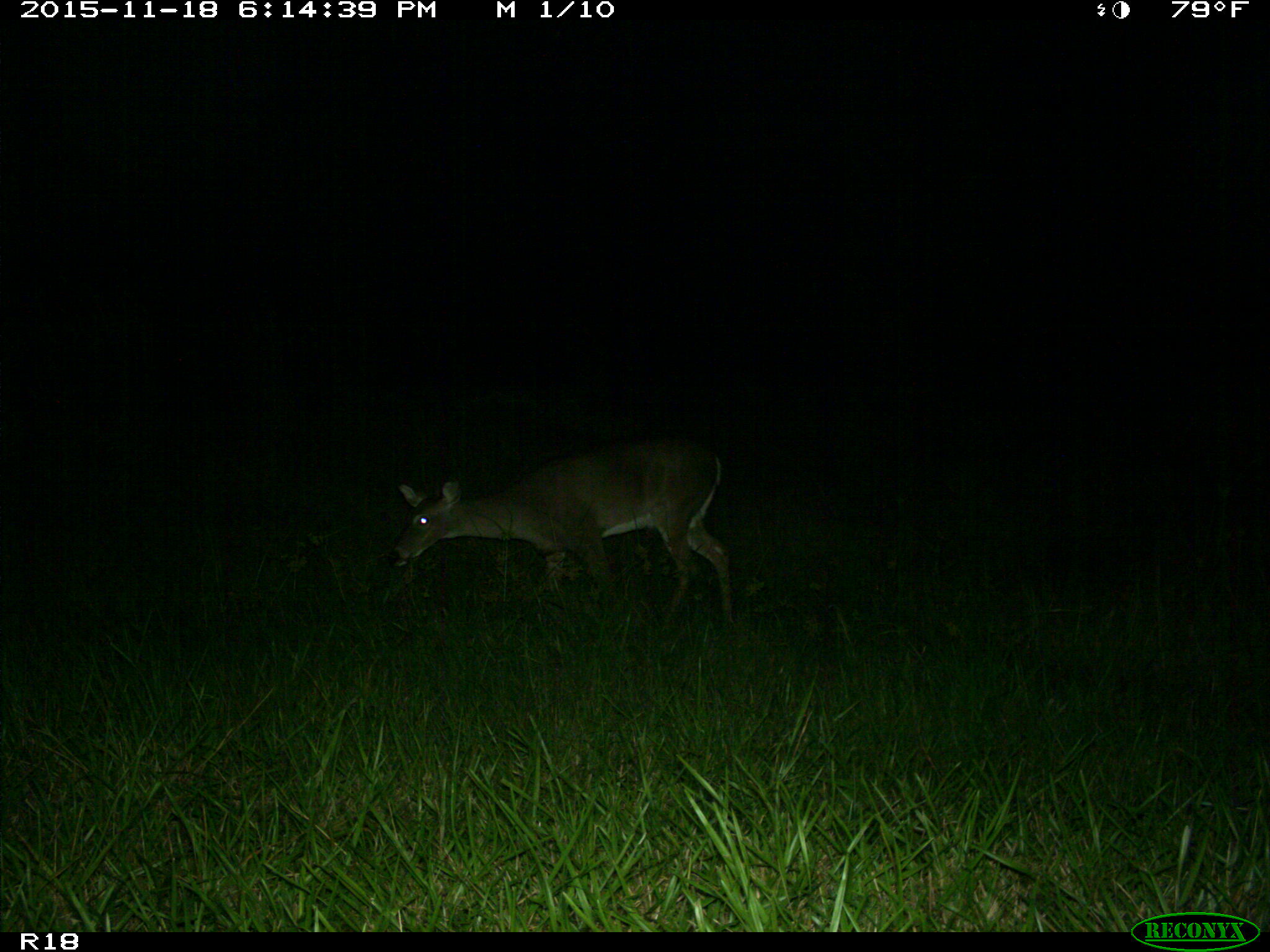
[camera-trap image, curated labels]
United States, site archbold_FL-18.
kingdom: Animalia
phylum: Chordata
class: Mammalia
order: Artiodactyla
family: Cervidae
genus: Odocoileus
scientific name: Odocoileus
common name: deer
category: unidentified deer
Unidentified deer (deer) (Odocoileus).